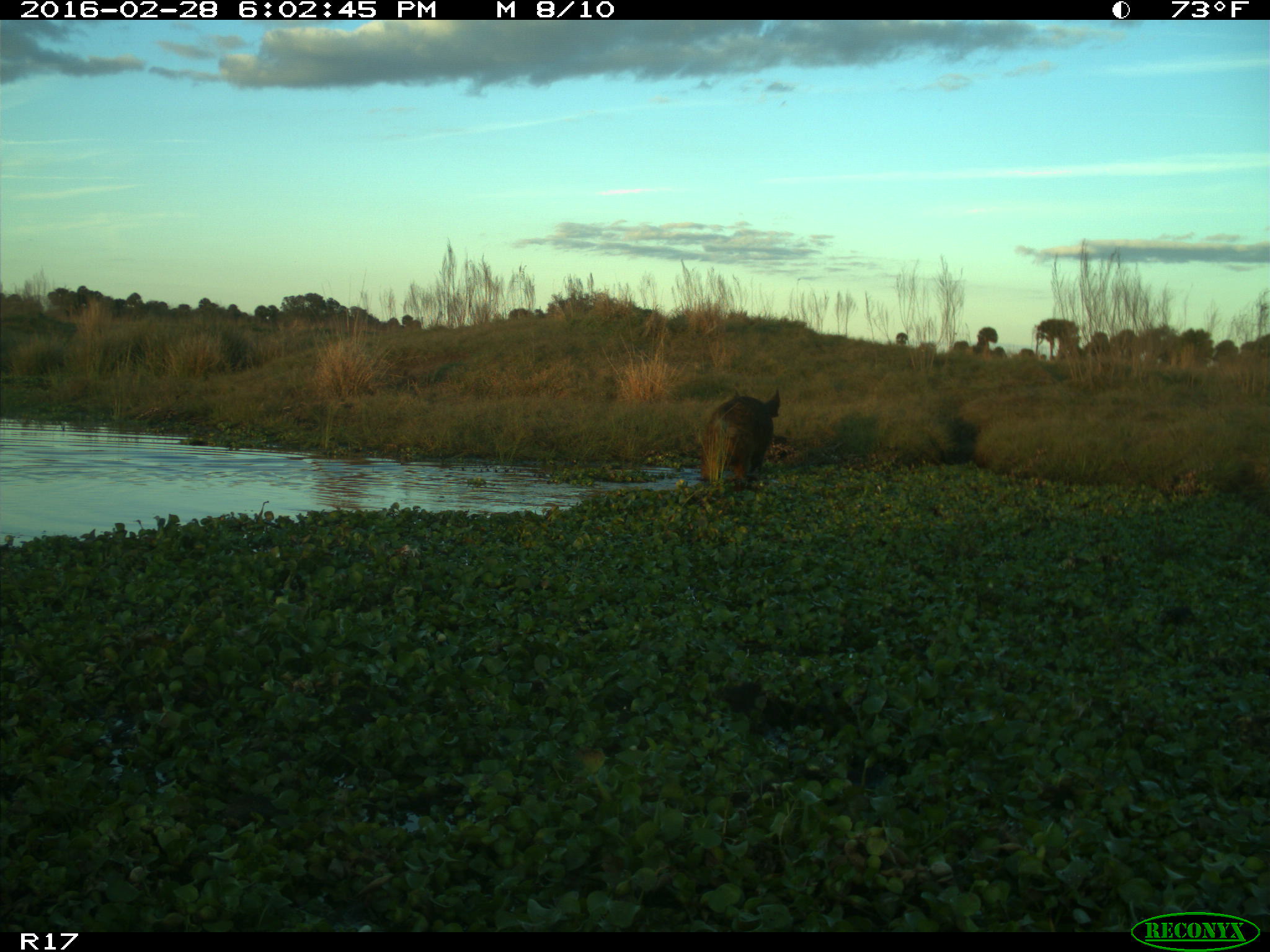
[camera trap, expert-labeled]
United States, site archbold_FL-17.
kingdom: Animalia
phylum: Chordata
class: Mammalia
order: Artiodactyla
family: Suidae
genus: Sus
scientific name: Sus scrofa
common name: wild boar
Sus scrofa (wild boar).